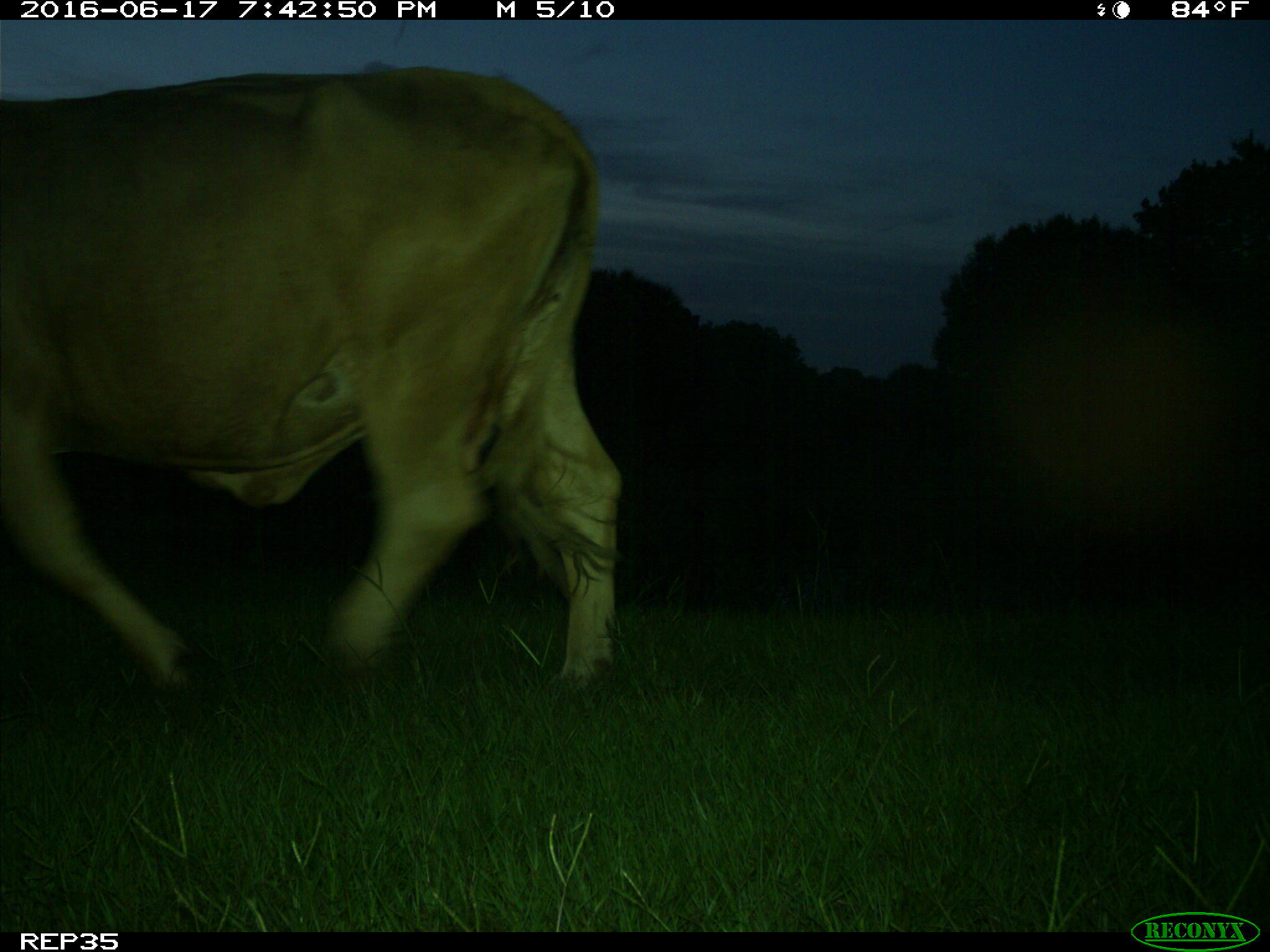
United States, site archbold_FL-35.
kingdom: Animalia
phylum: Chordata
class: Mammalia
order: Artiodactyla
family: Bovidae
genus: Bos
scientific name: Bos taurus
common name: domestic cow